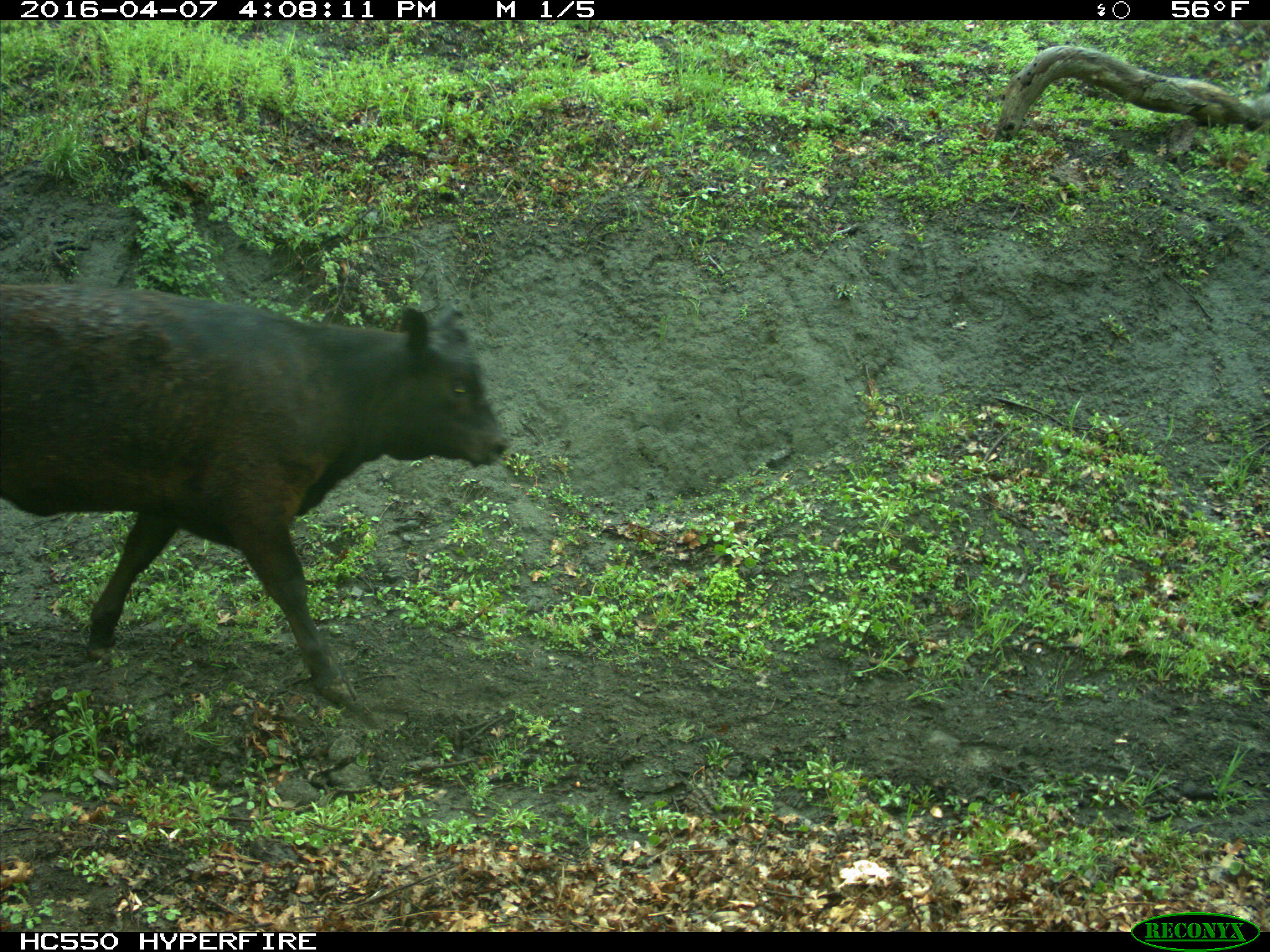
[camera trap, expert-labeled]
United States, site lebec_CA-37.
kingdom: Animalia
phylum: Chordata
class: Mammalia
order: Artiodactyla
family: Bovidae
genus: Bos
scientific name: Bos taurus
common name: domestic cow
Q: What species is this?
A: Bos taurus (domestic cow).